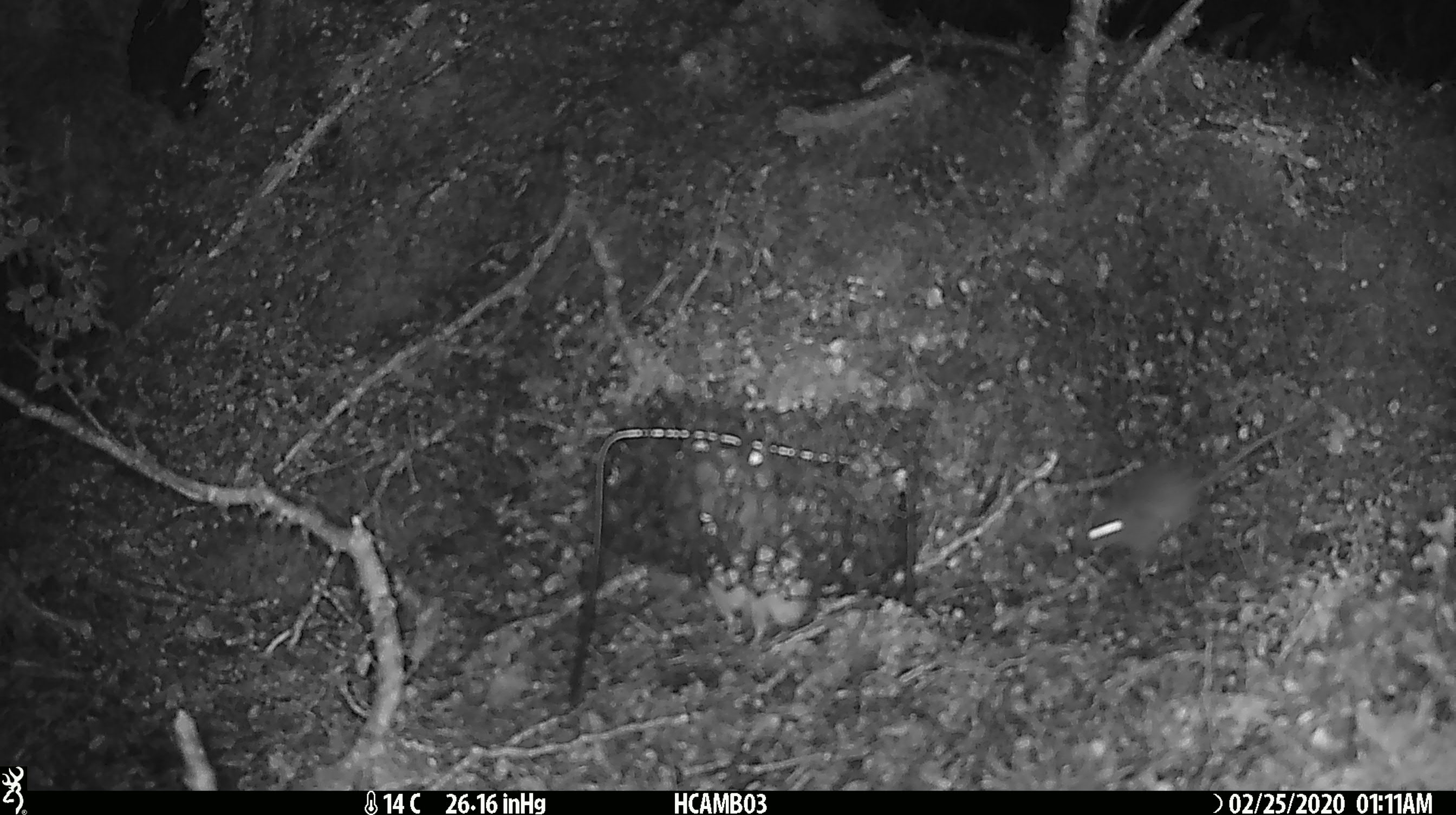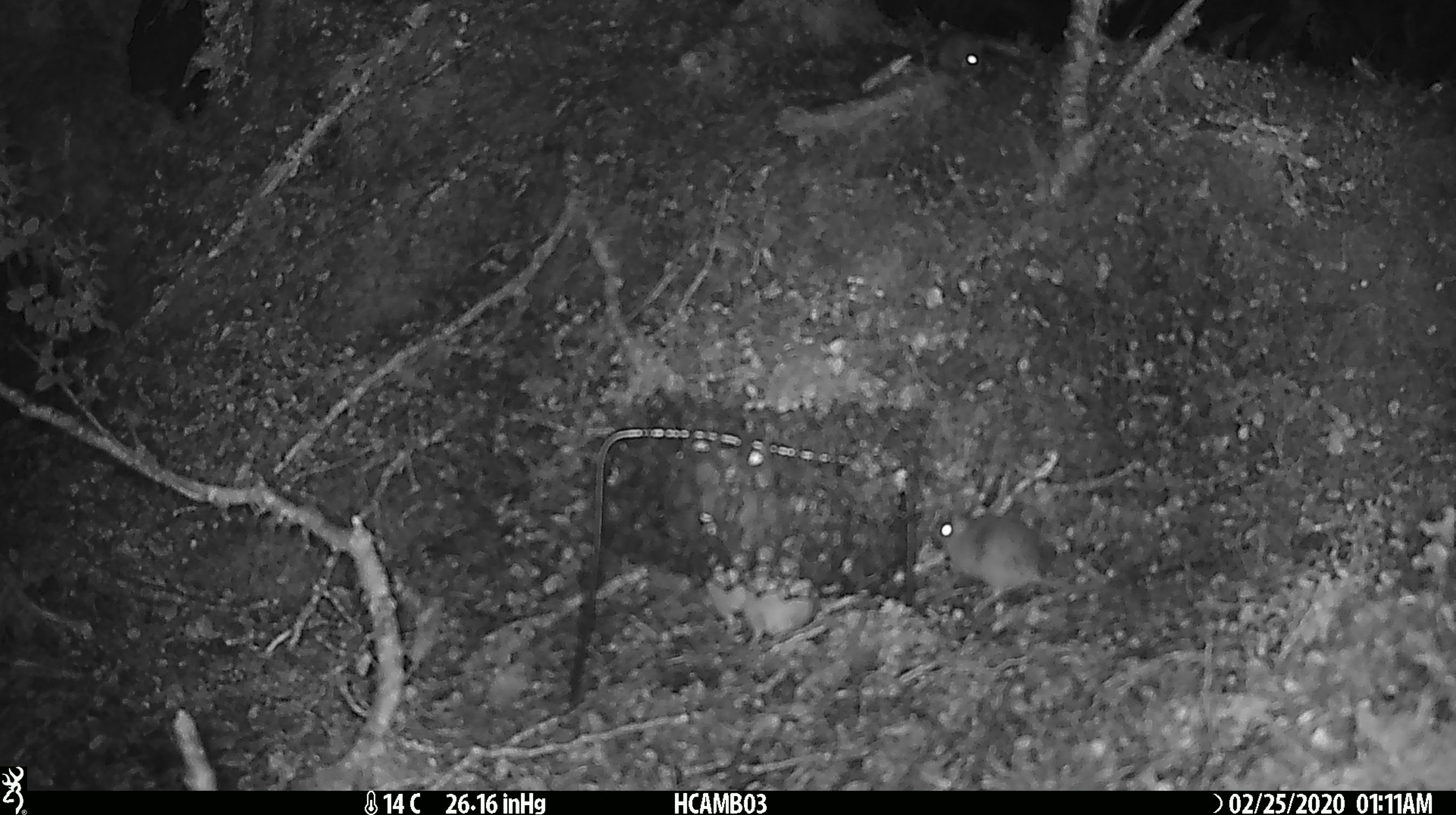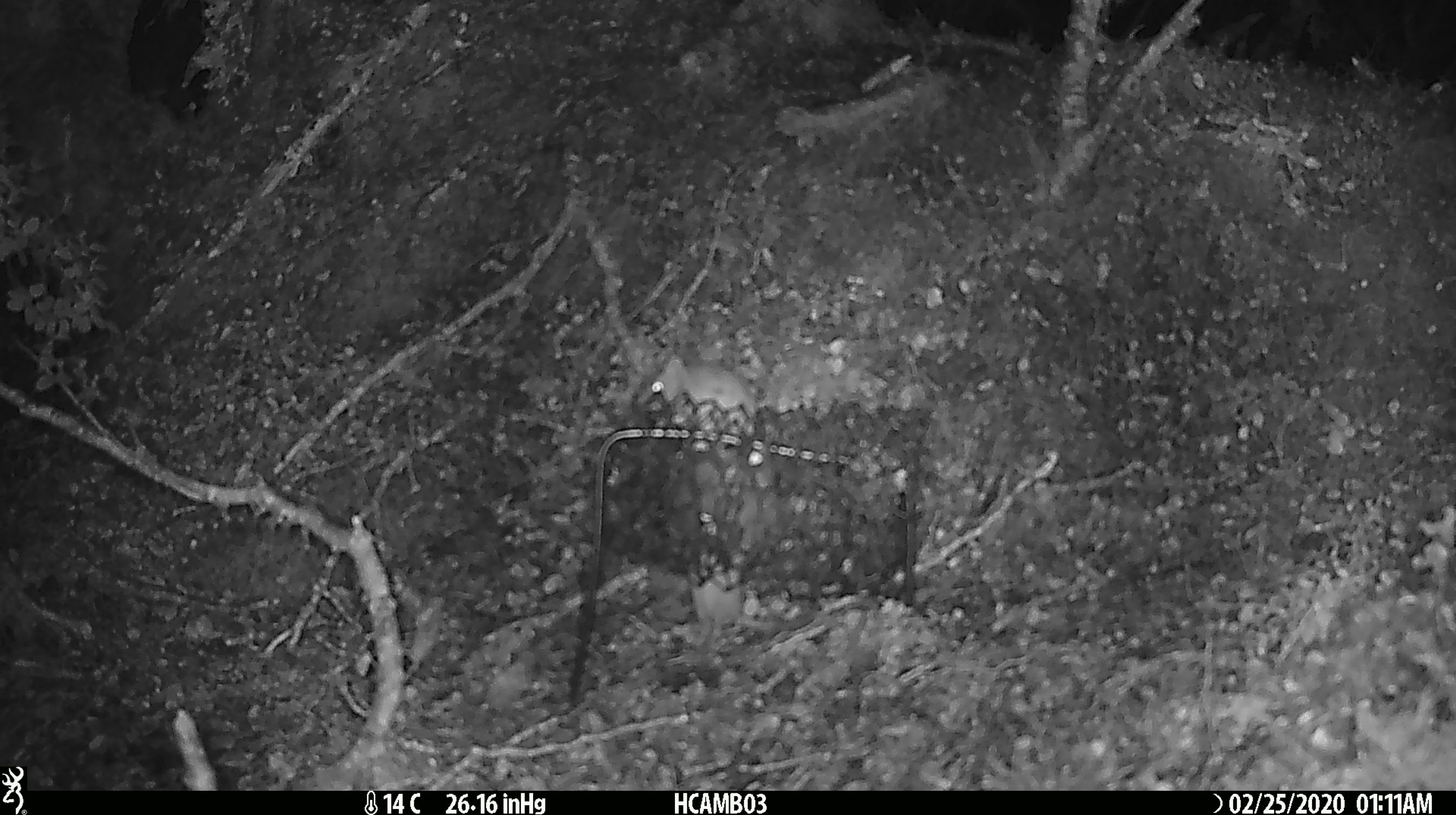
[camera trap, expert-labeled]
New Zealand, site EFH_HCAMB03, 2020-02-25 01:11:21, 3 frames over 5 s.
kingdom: Animalia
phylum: Chordata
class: Mammalia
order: Rodentia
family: Muridae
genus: Mus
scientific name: Mus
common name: mouse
Mouse (Mus).